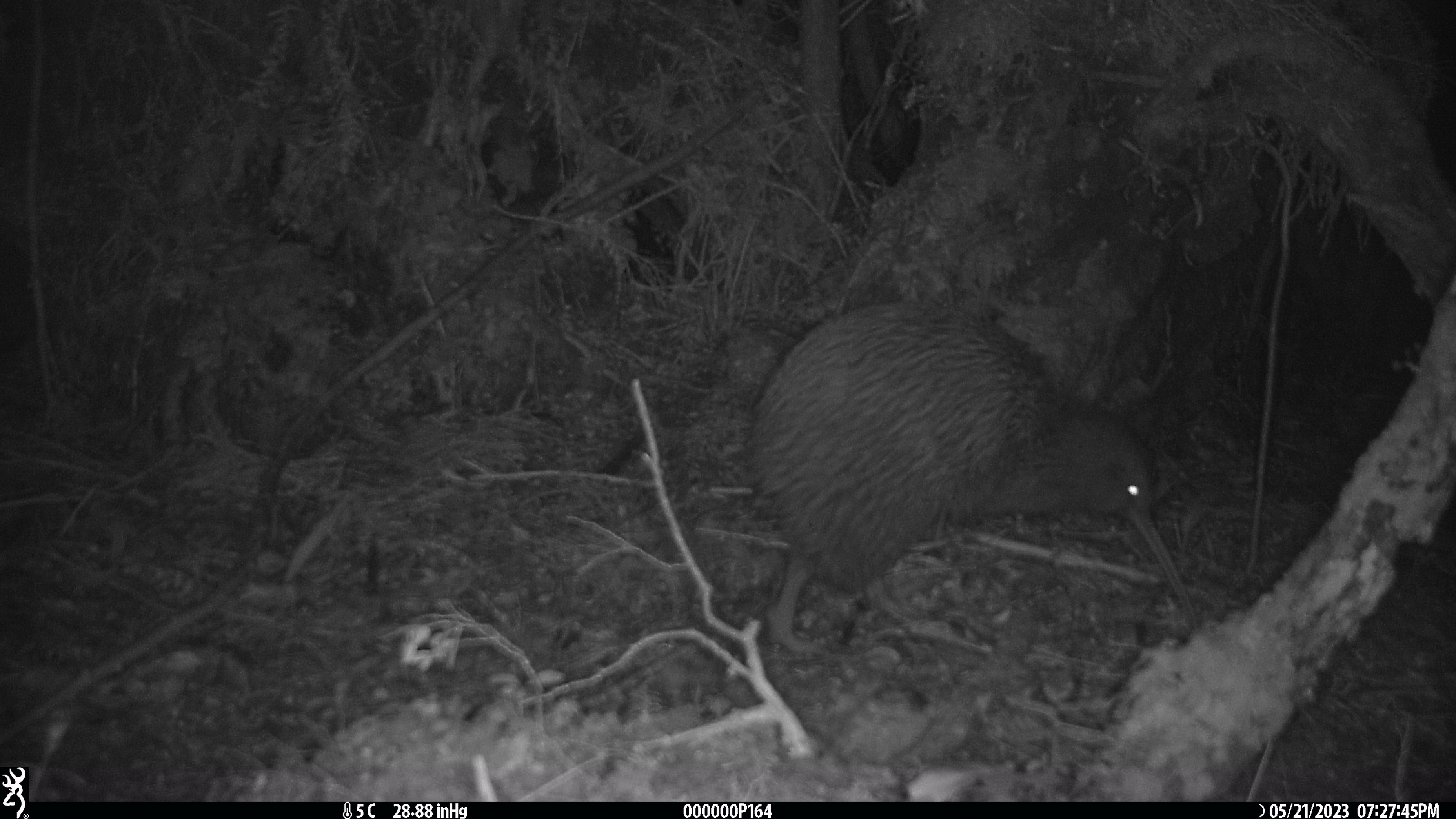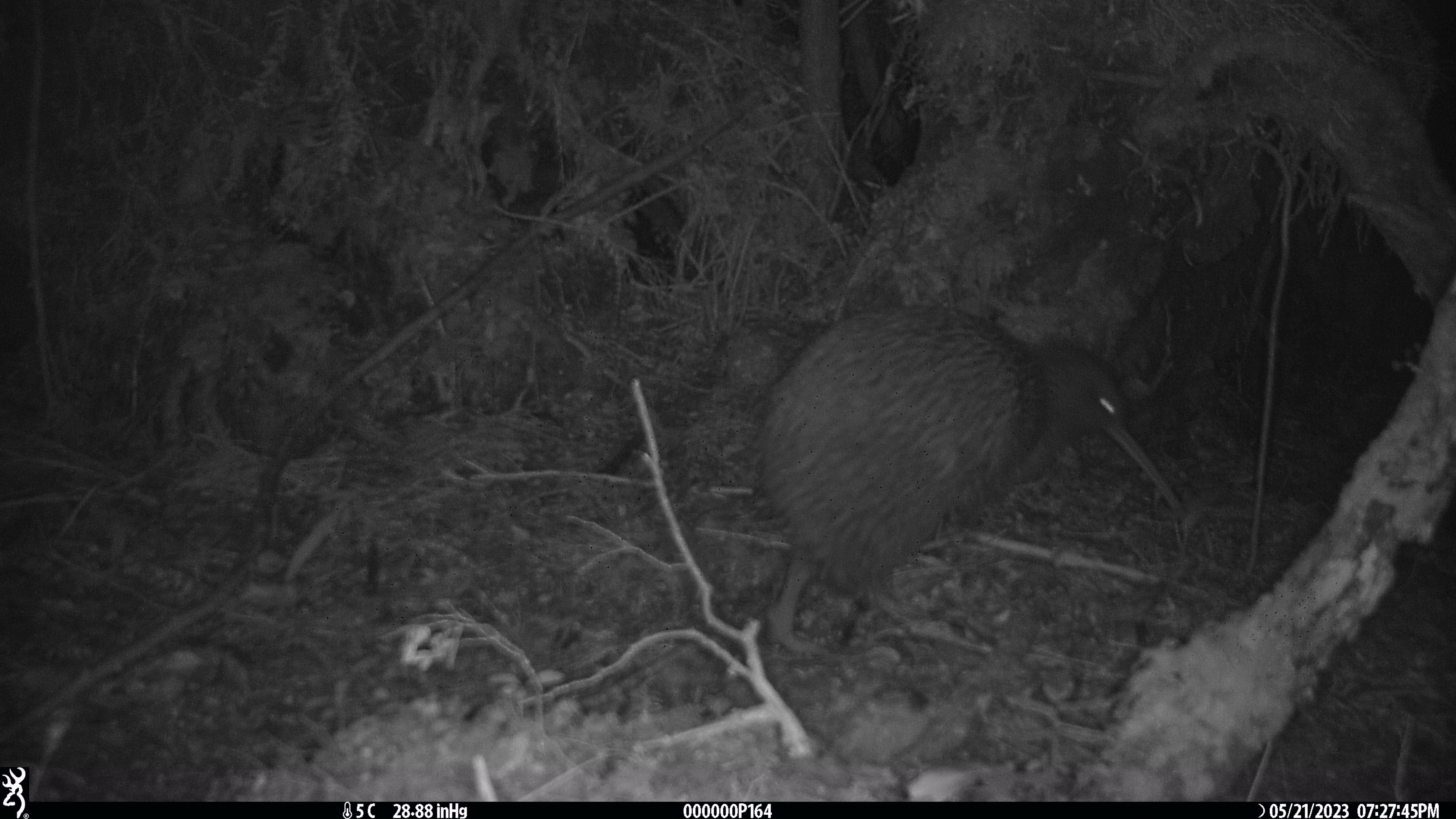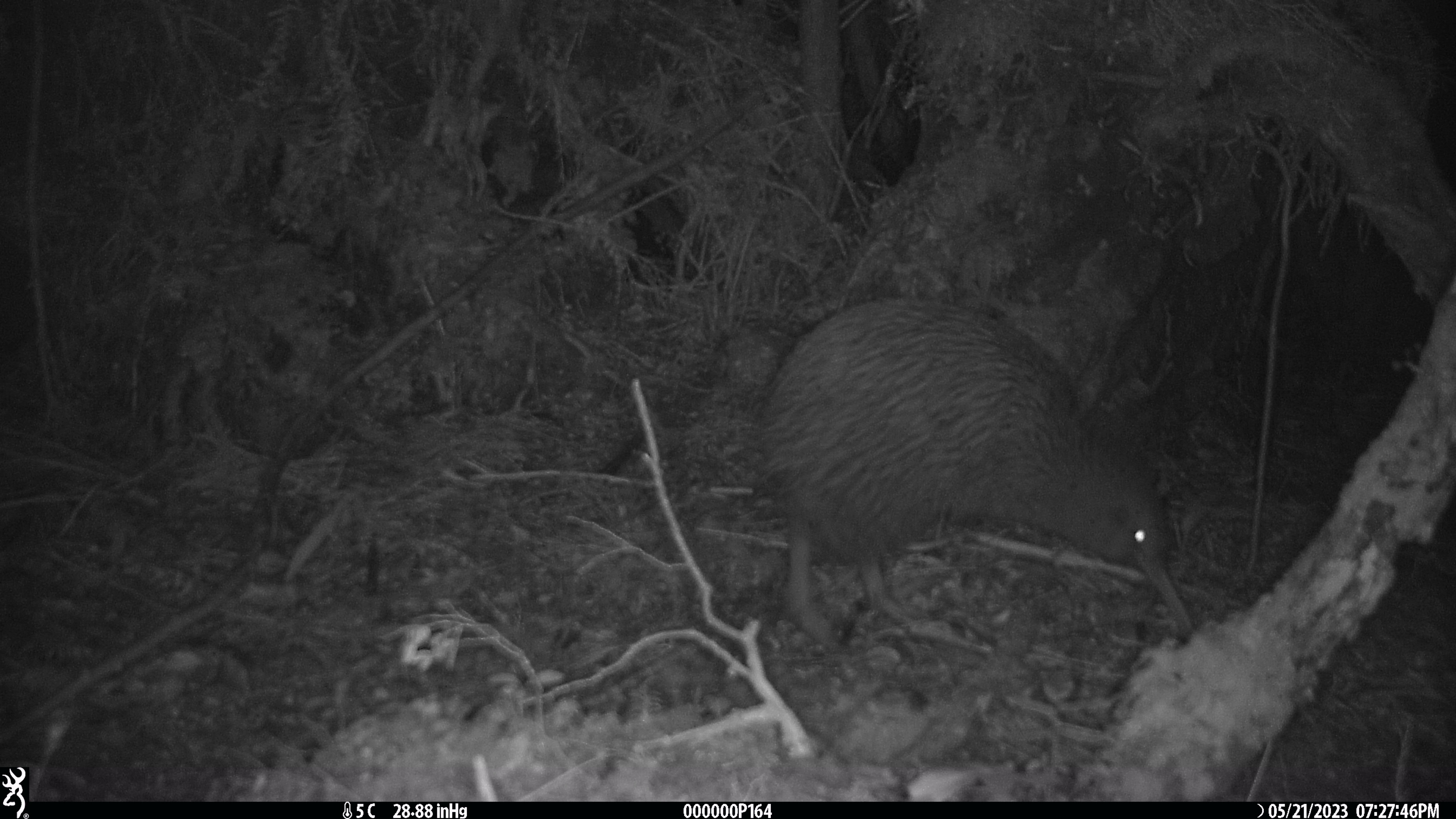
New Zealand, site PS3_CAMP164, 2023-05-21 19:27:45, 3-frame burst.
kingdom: Animalia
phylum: Chordata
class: Aves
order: Apterygiformes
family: Apterygidae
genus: Apteryx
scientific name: Apteryx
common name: kiwi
Kiwi (Apteryx).